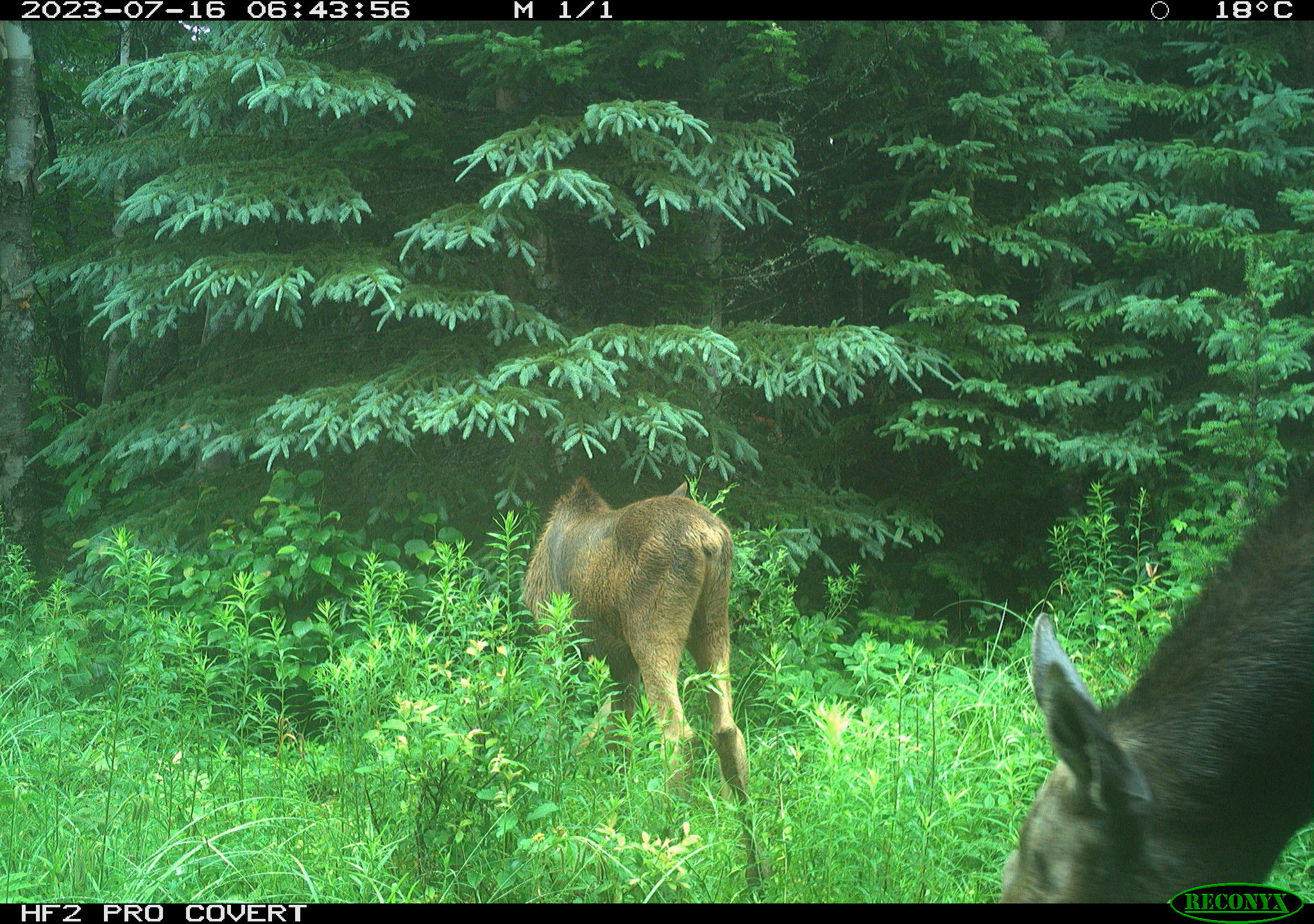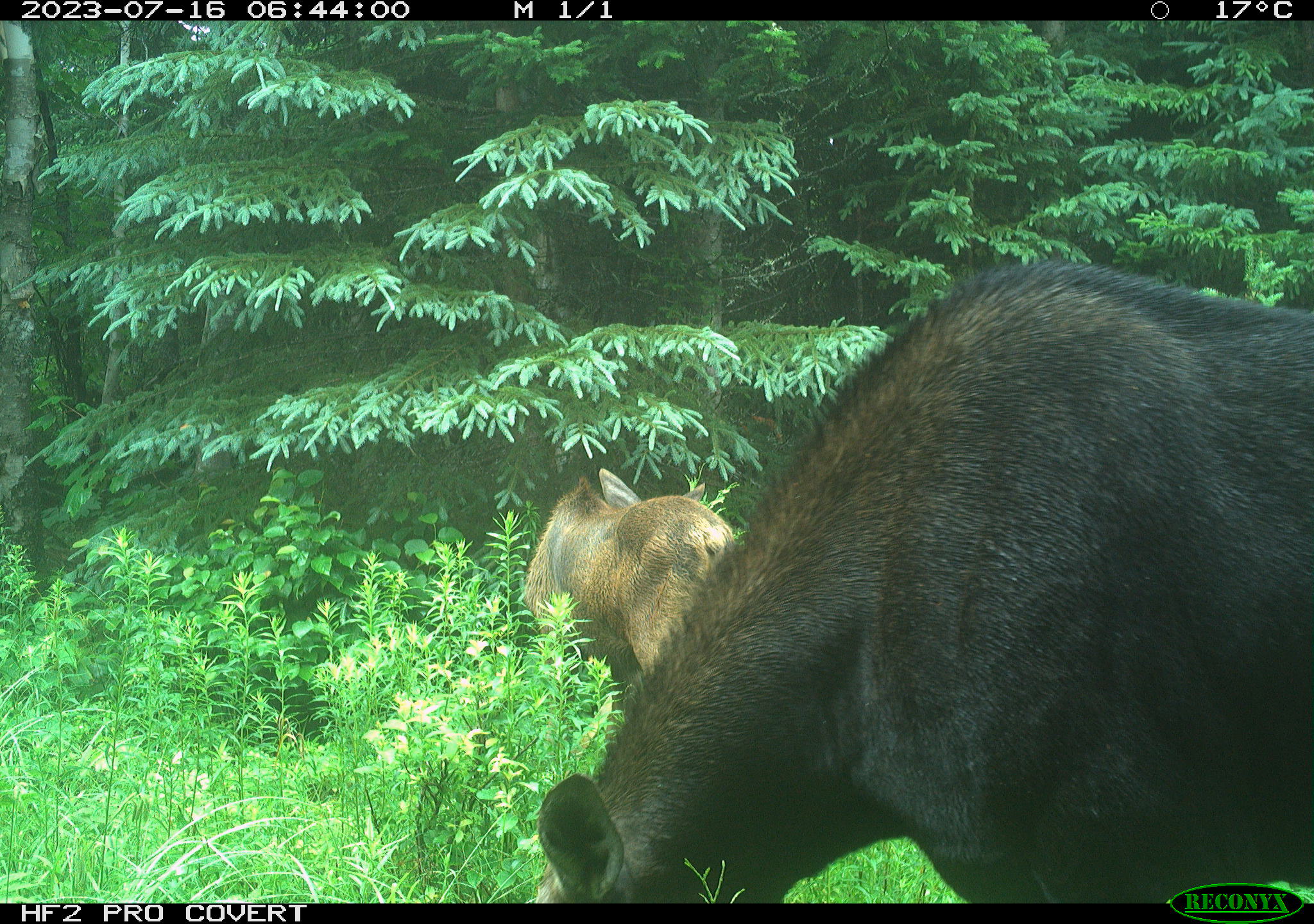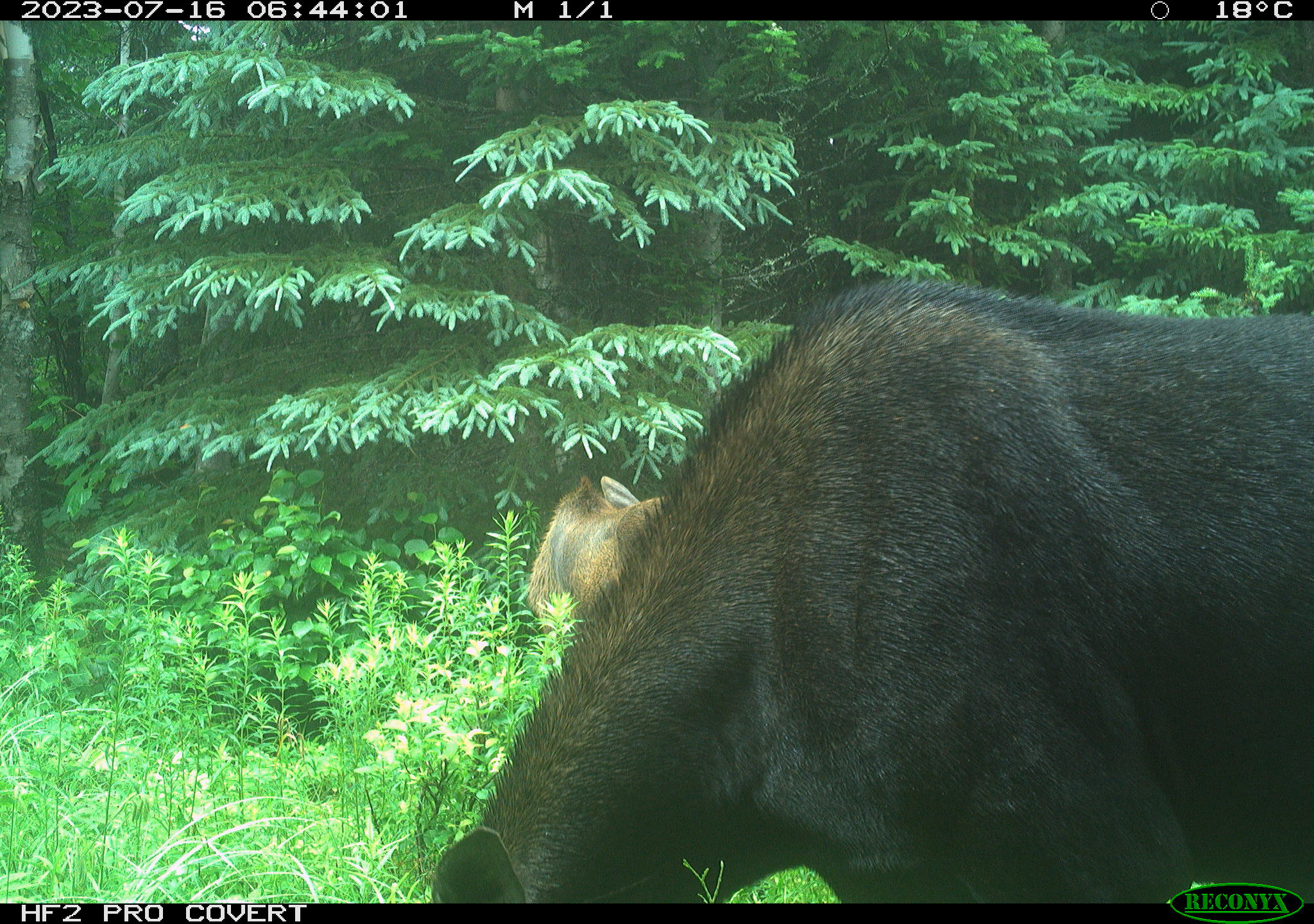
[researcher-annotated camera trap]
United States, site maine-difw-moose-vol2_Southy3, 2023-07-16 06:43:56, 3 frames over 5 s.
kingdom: Animalia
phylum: Chordata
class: Mammalia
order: Artiodactyla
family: Cervidae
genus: Alces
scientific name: Alces alces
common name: moose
Moose (Alces alces).